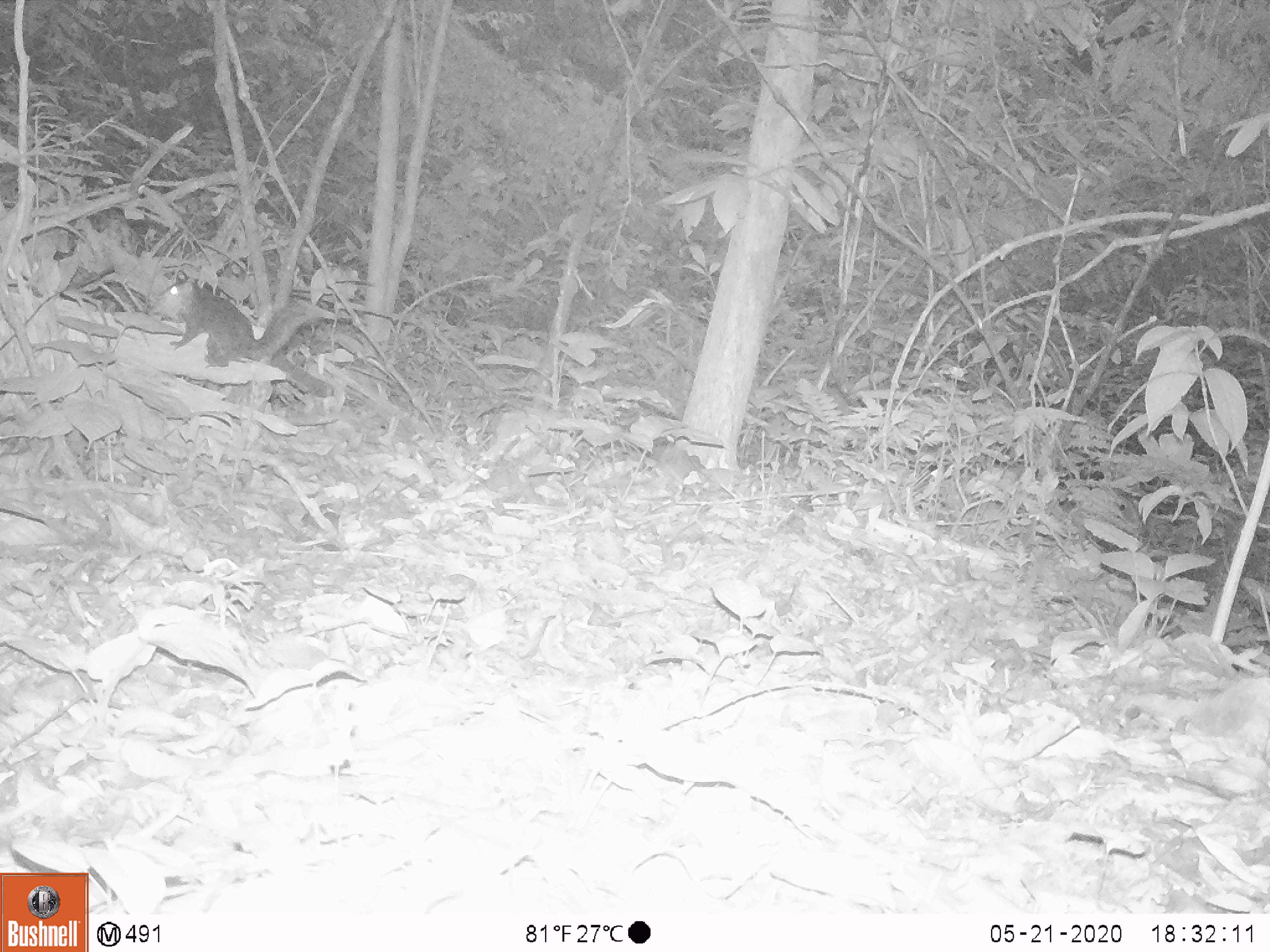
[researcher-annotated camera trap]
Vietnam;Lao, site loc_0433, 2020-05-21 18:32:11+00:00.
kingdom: Animalia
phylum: Chordata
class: Mammalia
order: Rodentia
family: Sciuridae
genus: Dremomys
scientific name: Dremomys rufigenis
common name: red-cheeked squirrel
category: red cheeked squirrel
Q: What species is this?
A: Red cheeked squirrel (red-cheeked squirrel) (Dremomys rufigenis).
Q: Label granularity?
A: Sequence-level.